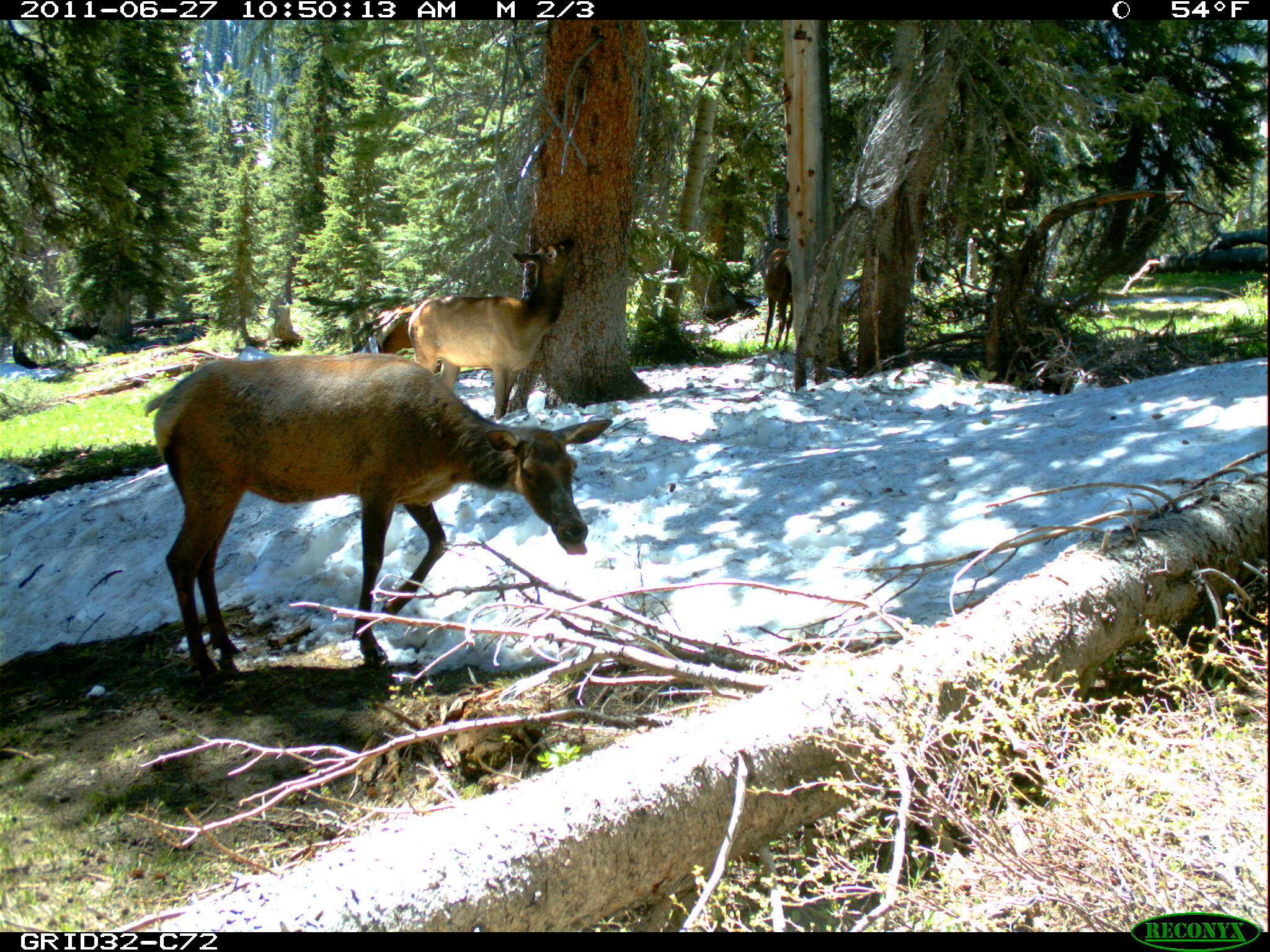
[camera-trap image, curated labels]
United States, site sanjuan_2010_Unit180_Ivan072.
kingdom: Animalia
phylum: Chordata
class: Mammalia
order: Artiodactyla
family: Cervidae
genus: Cervus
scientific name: Cervus elaphus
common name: red deer